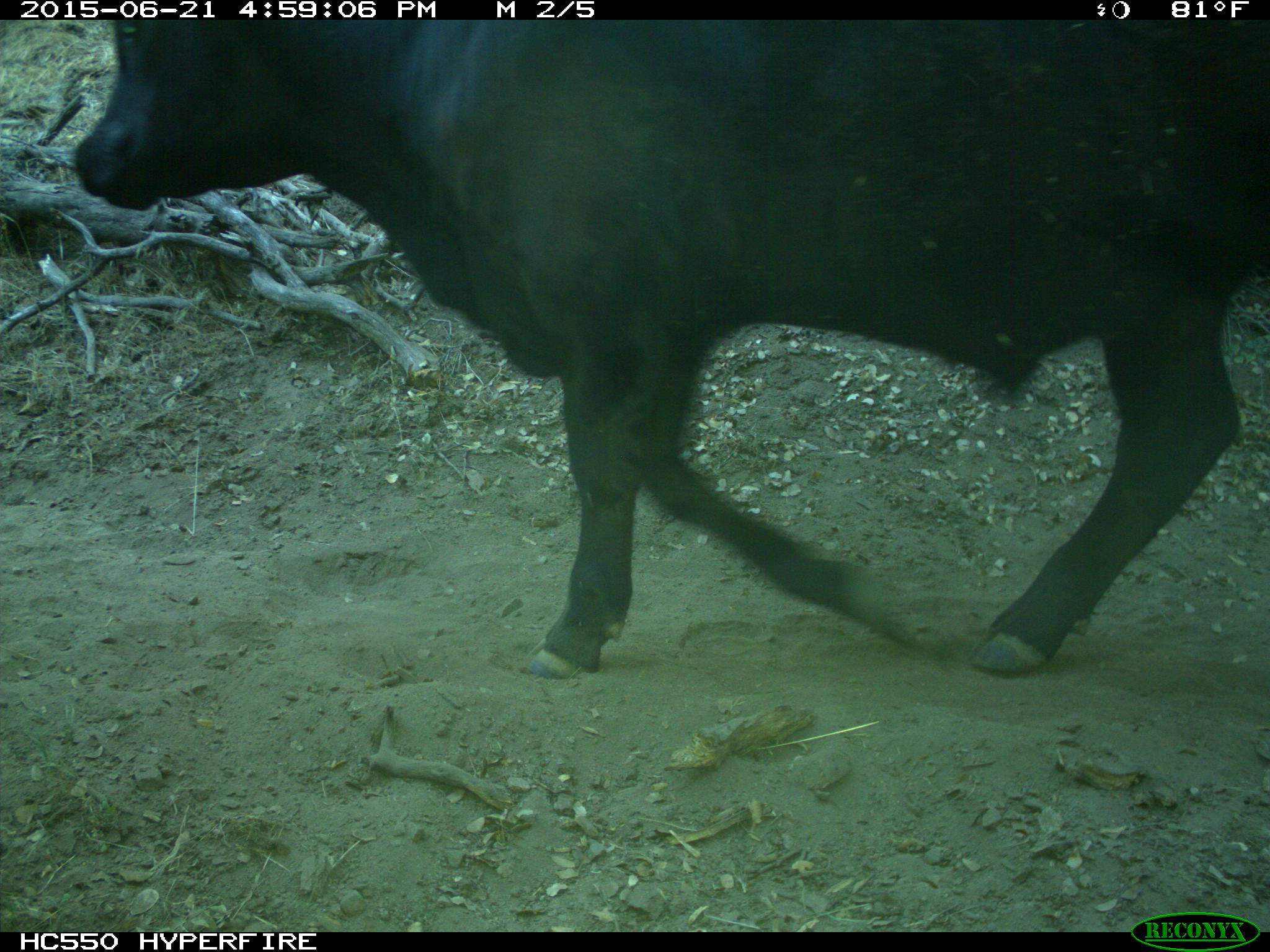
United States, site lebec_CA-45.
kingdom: Animalia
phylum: Chordata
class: Mammalia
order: Artiodactyla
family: Bovidae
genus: Bos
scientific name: Bos taurus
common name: domestic cow